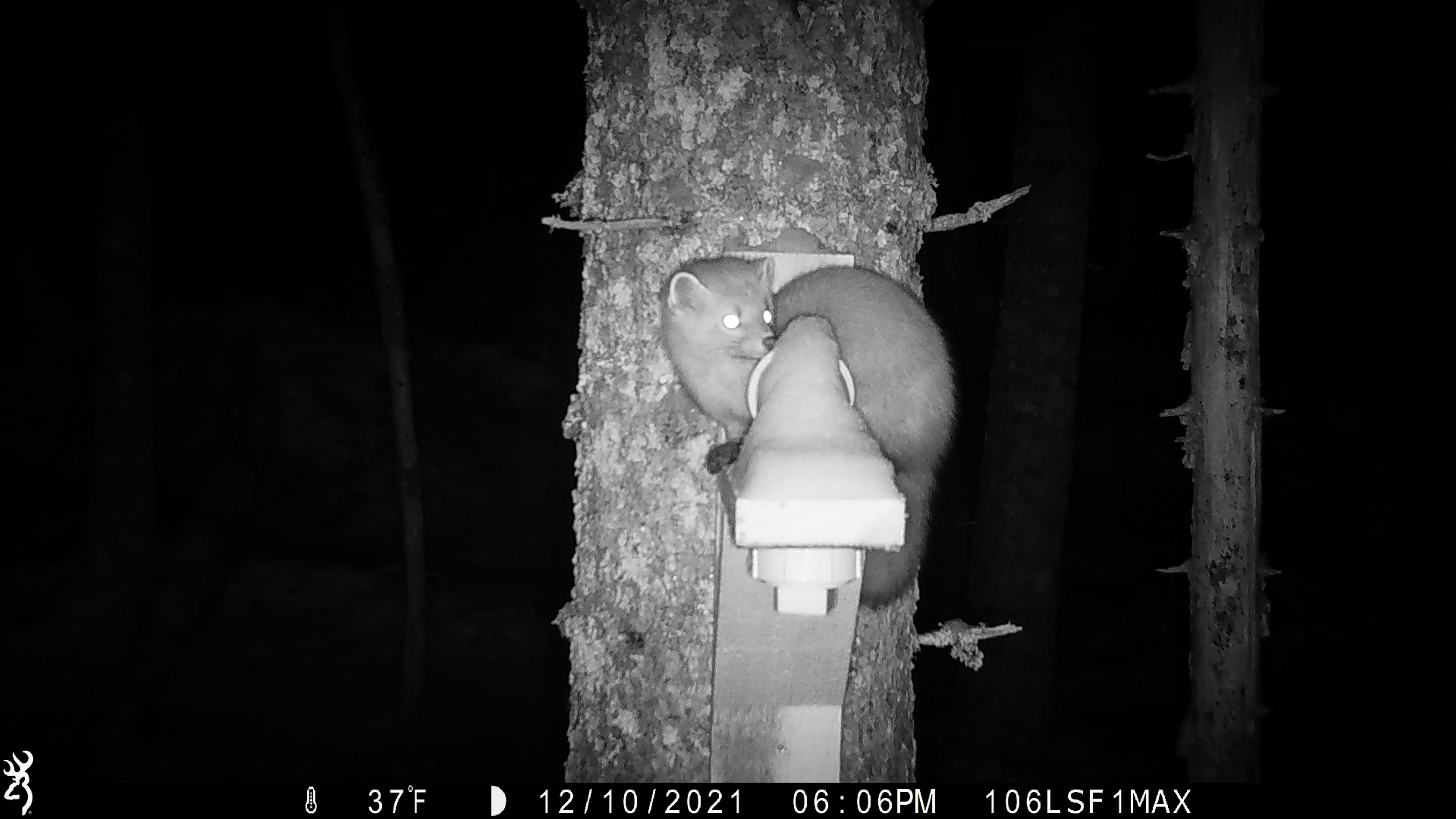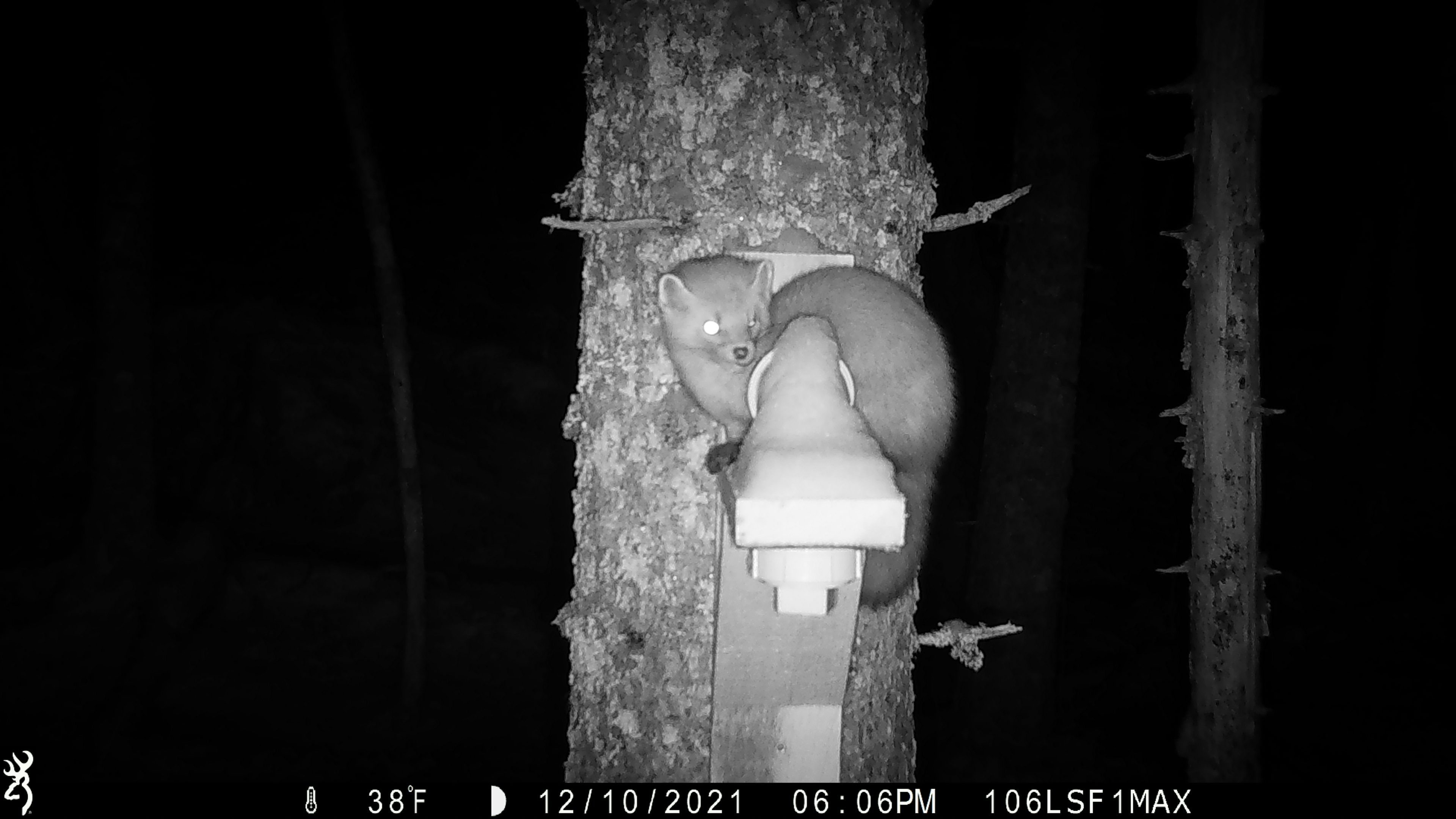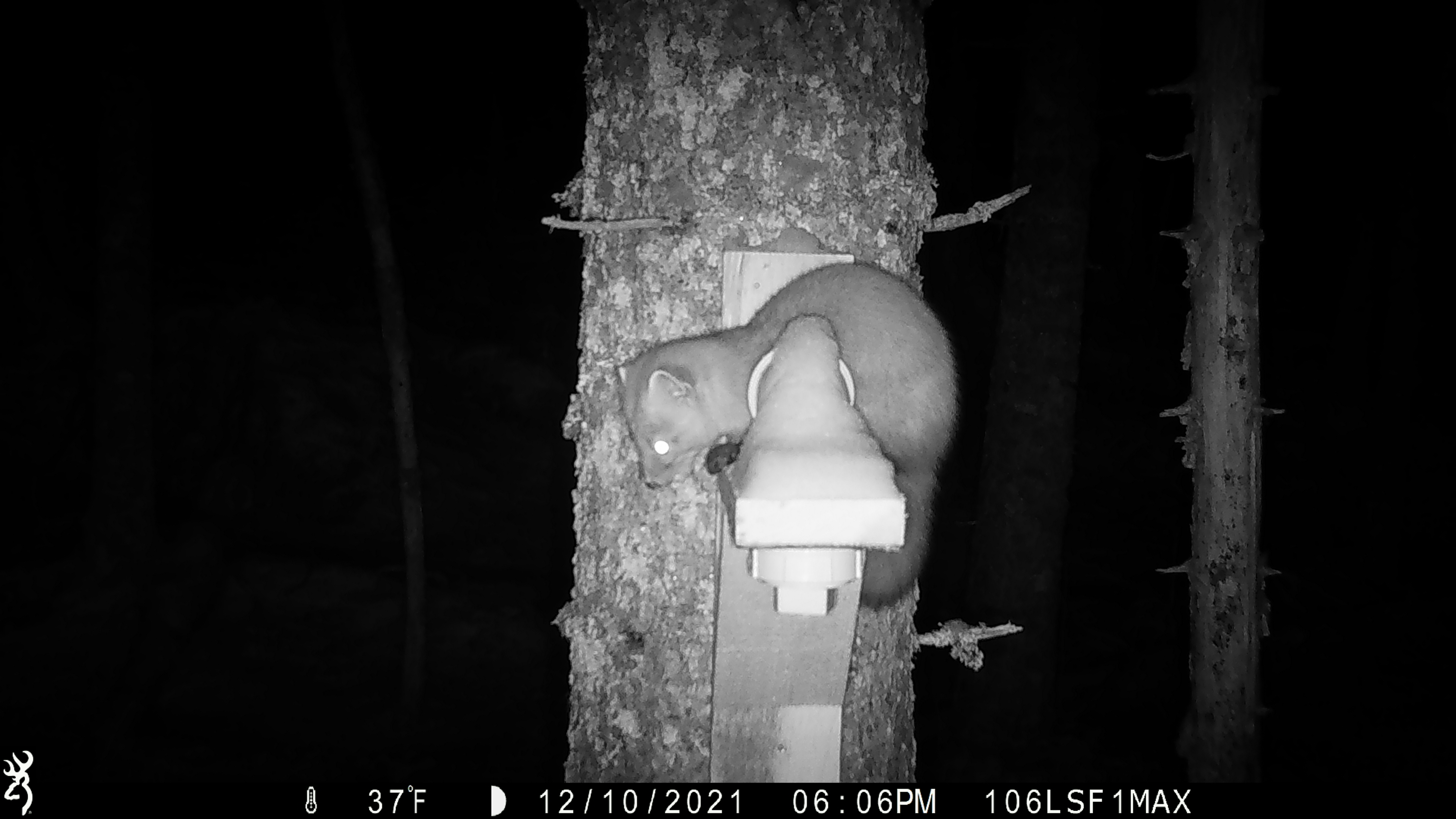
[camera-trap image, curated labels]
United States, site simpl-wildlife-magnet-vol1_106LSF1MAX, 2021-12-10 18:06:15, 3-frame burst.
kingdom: Animalia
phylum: Chordata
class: Mammalia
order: Carnivora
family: Mustelidae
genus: Martes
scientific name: Martes americana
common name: american marten